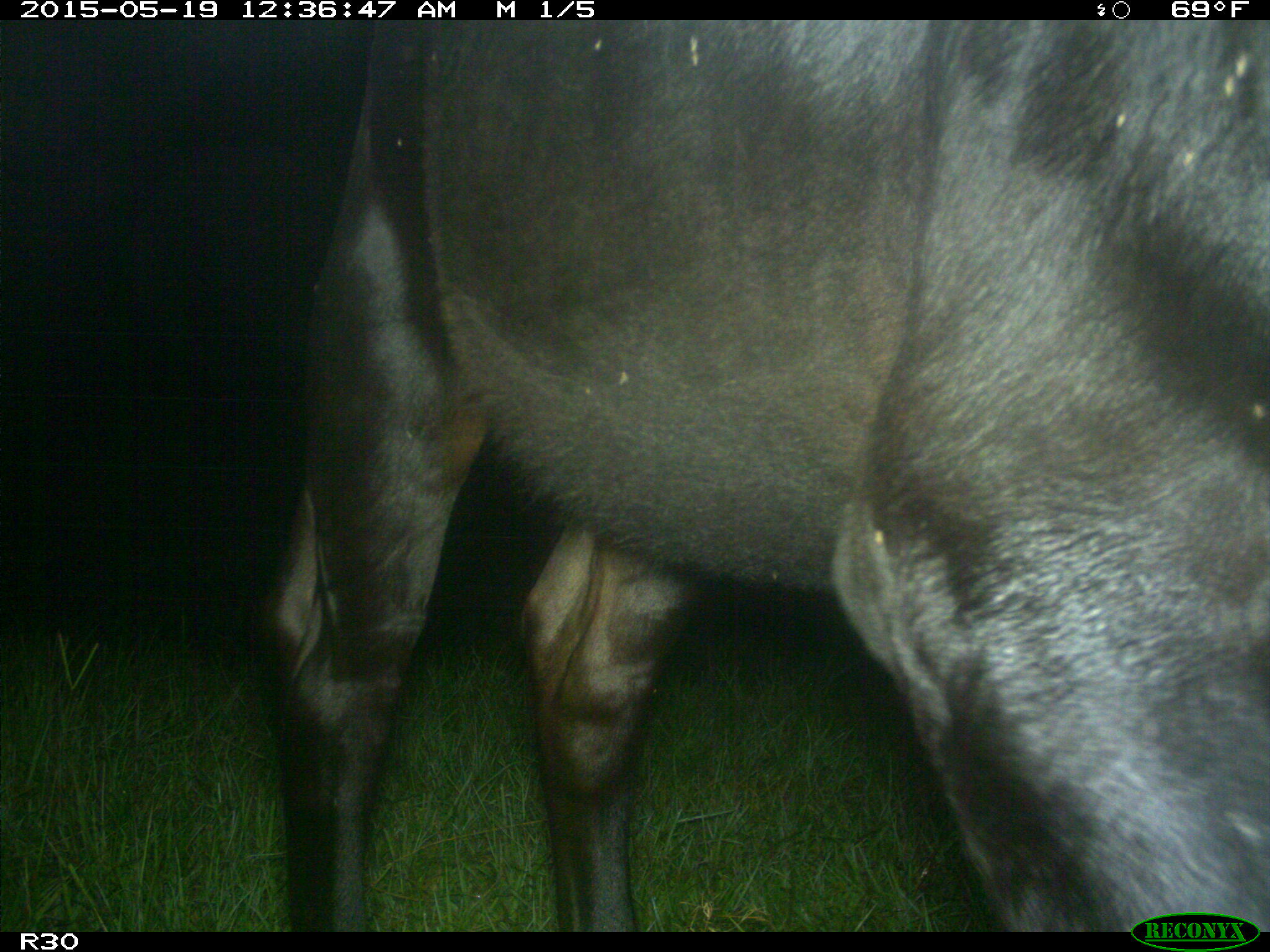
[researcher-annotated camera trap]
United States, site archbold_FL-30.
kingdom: Animalia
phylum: Chordata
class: Mammalia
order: Artiodactyla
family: Bovidae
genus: Bos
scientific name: Bos taurus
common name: domestic cow